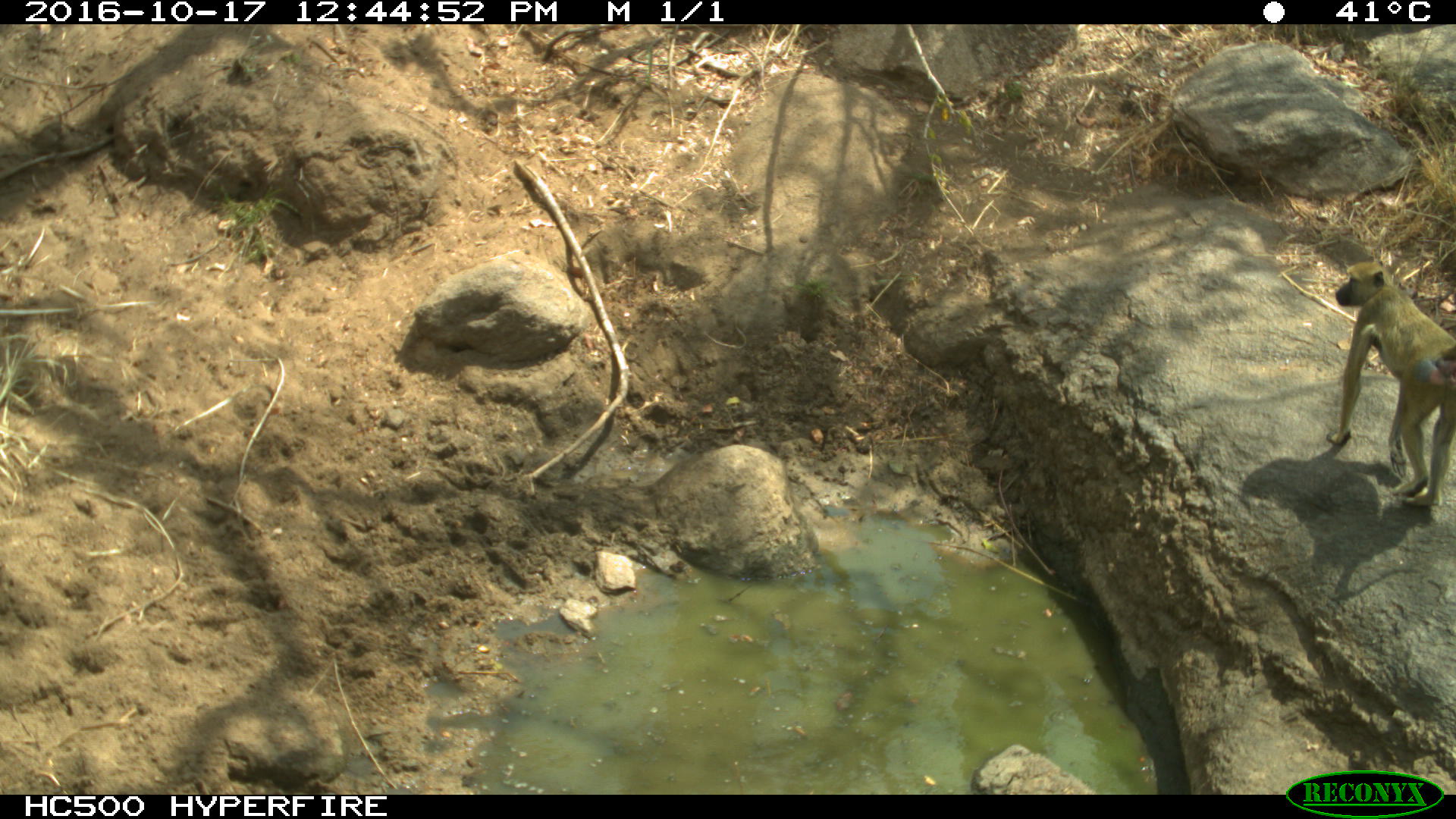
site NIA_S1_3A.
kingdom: Animalia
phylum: Chordata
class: Mammalia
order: Primates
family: Cercopithecidae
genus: Papio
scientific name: Papio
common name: baboon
Baboon (Papio), count 1. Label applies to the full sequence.